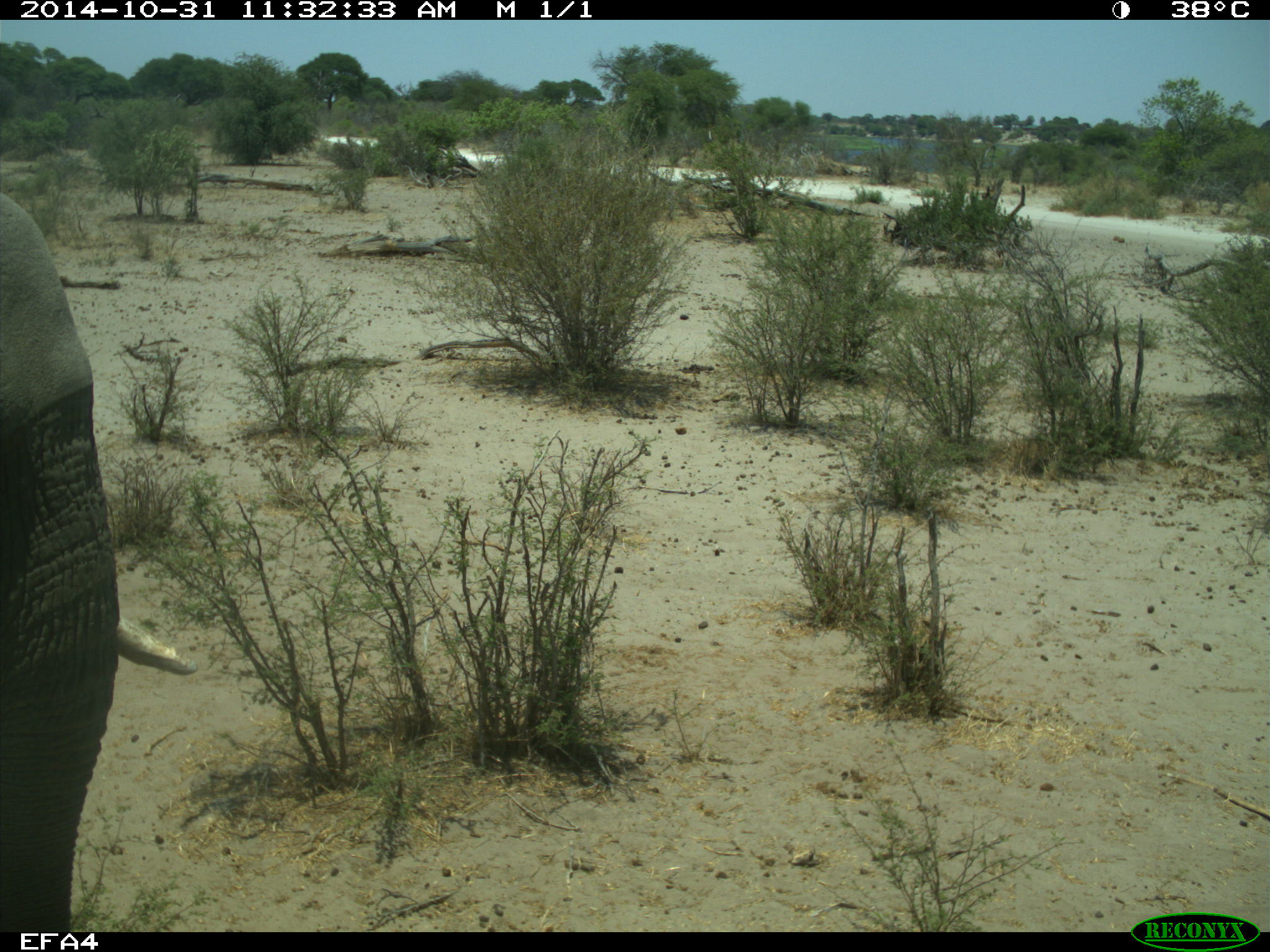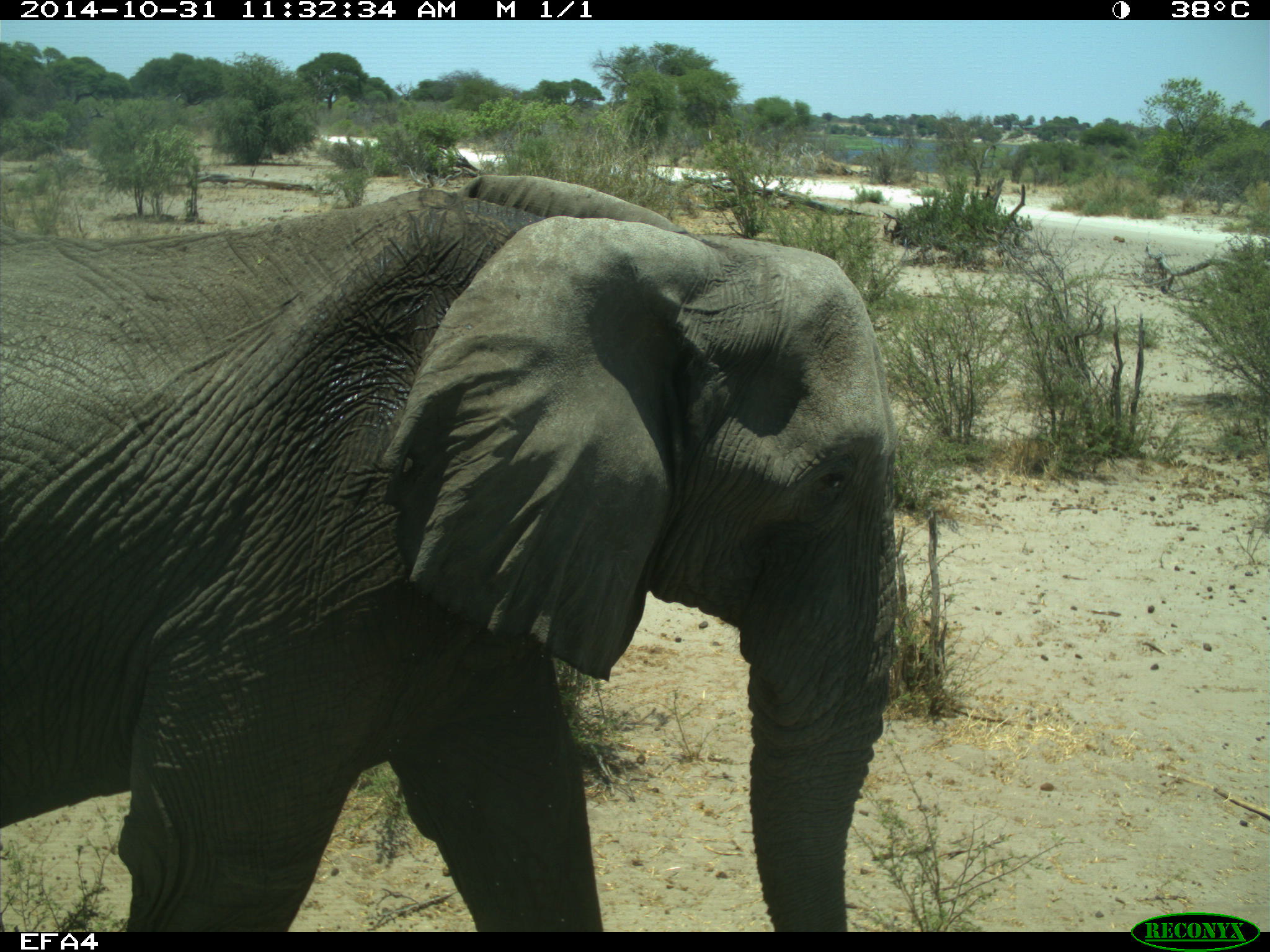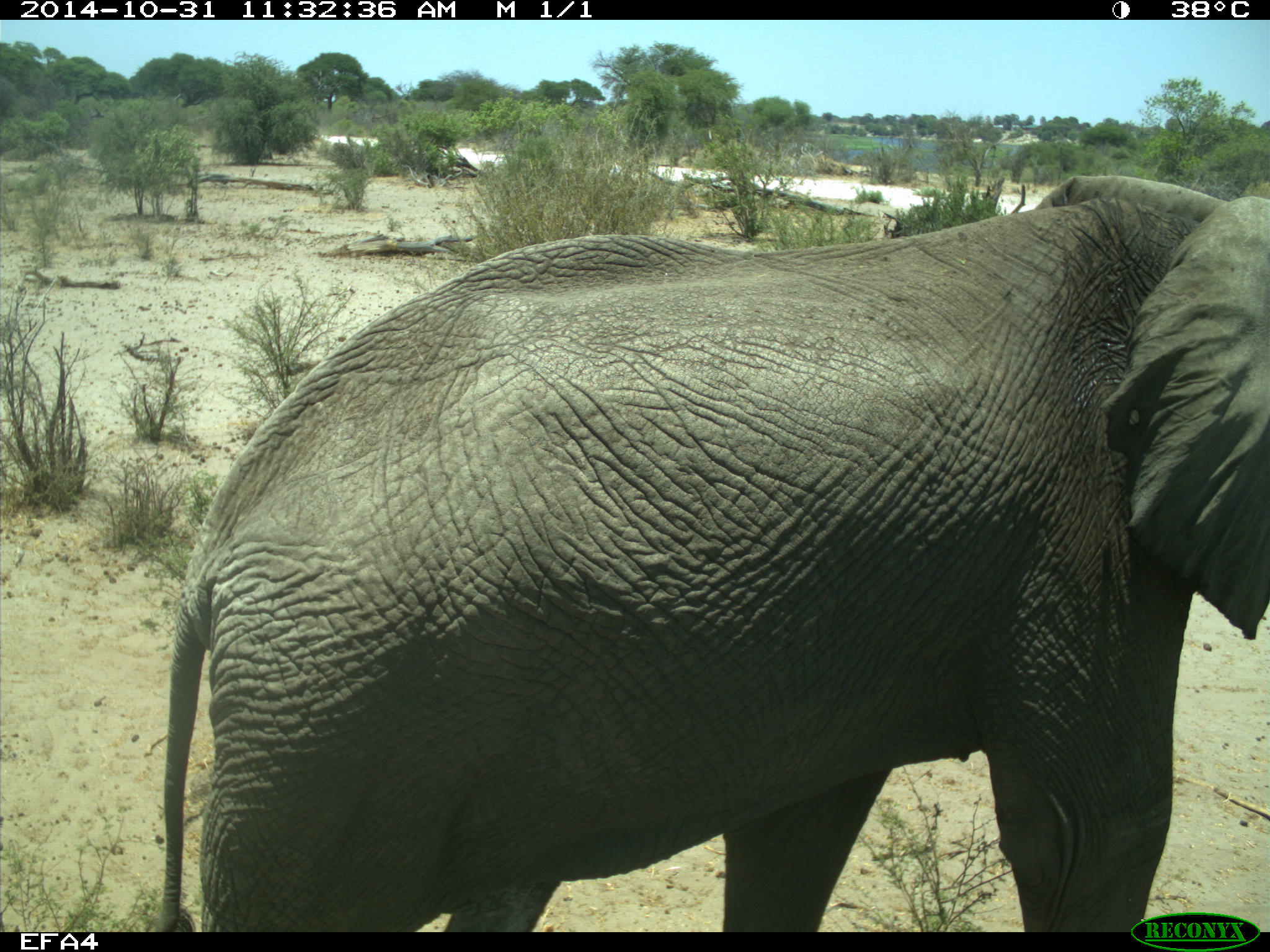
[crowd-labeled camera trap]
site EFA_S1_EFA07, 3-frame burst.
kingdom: Animalia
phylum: Chordata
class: Mammalia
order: Proboscidea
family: Elephantidae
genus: Loxodonta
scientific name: Loxodonta africana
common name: african bush elephant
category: elephant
Elephant (african bush elephant) (Loxodonta africana), count 1. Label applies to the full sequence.